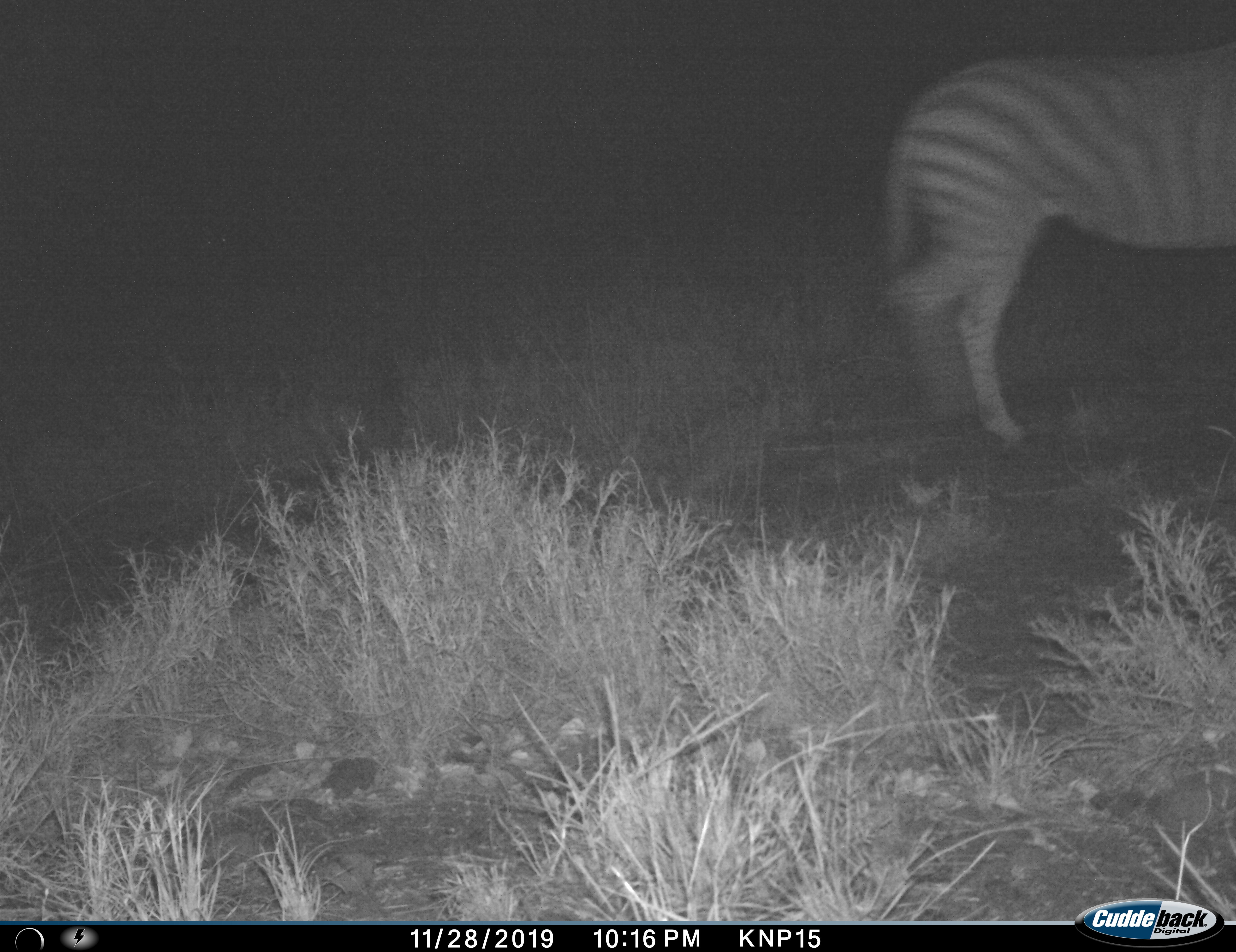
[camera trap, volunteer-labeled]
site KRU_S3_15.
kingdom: Animalia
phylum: Chordata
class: Mammalia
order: Perissodactyla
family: Equidae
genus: Equus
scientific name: Equus quagga burchellii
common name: burchell's zebra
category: zebraburchells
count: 1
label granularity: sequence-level